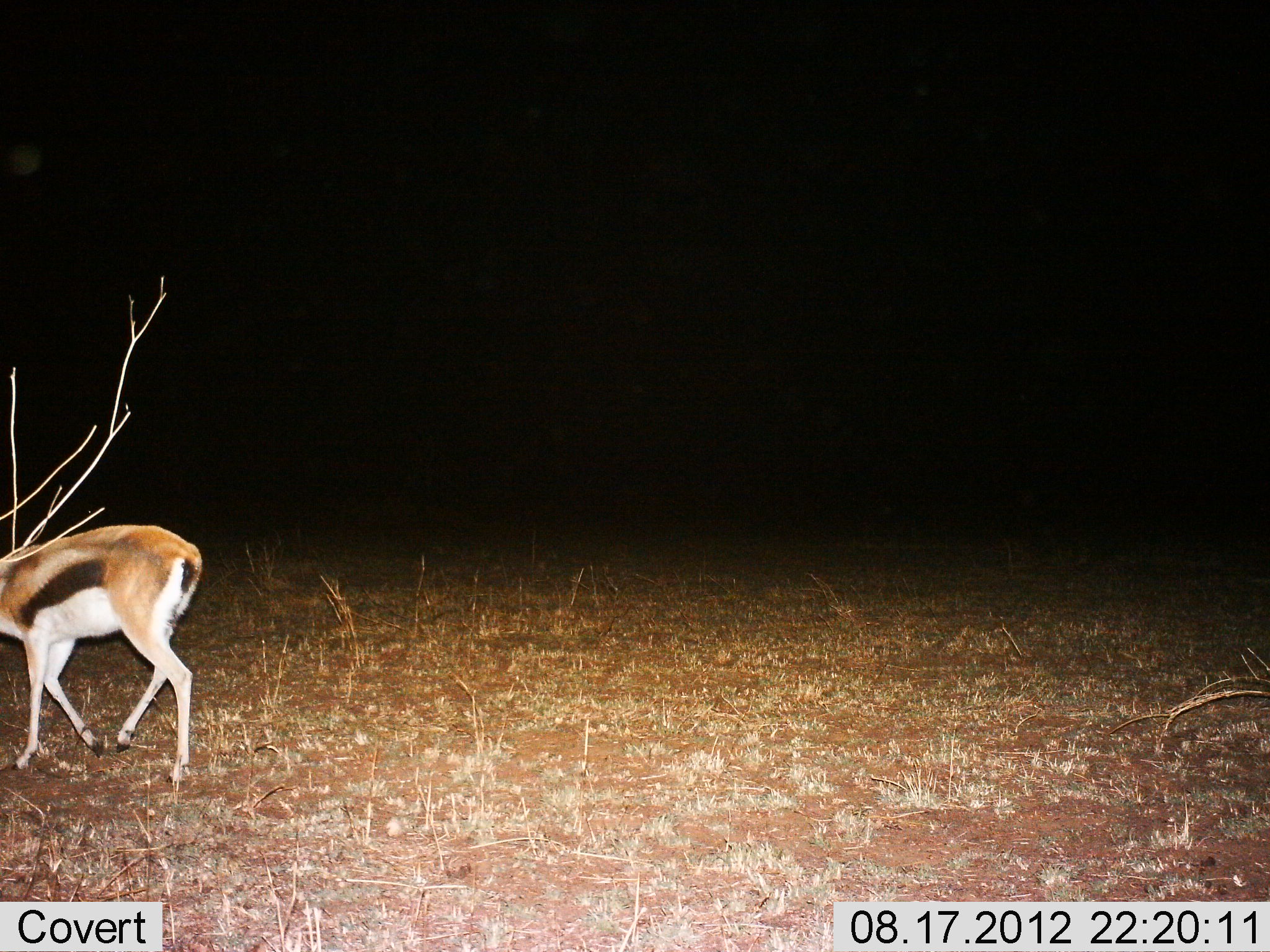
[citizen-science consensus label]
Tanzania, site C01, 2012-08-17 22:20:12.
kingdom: Animalia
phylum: Chordata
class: Mammalia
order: Artiodactyla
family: Bovidae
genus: Eudorcas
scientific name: Eudorcas thomsonii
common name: thomson's gazelle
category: gazellethomsons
Gazellethomsons (thomson's gazelle) (Eudorcas thomsonii), count 1. Behavior (volunteer vote fractions): standing 10%, resting 0%, moving 90%, interacting 0%. Young present (vote fraction): 0%. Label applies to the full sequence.